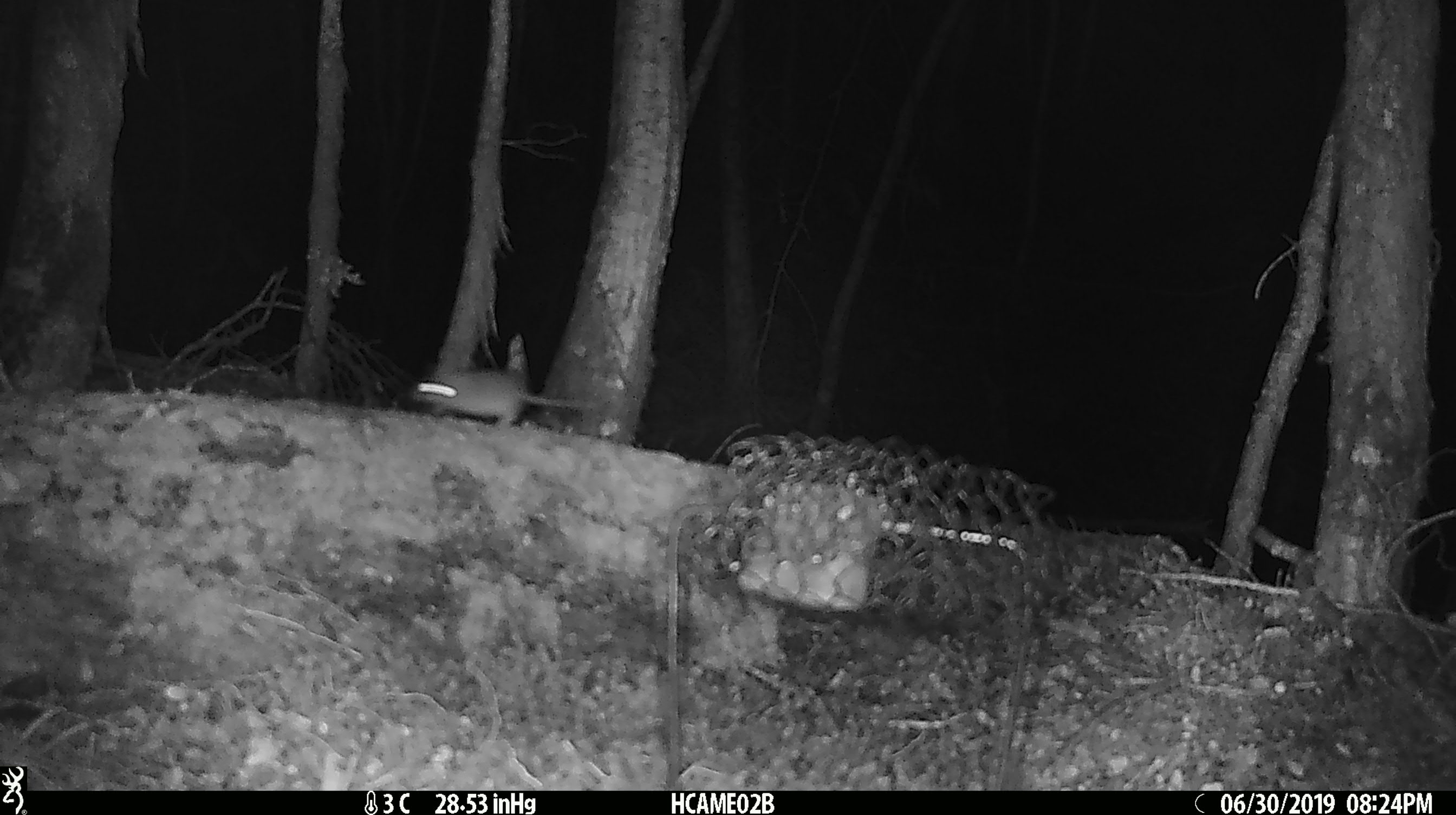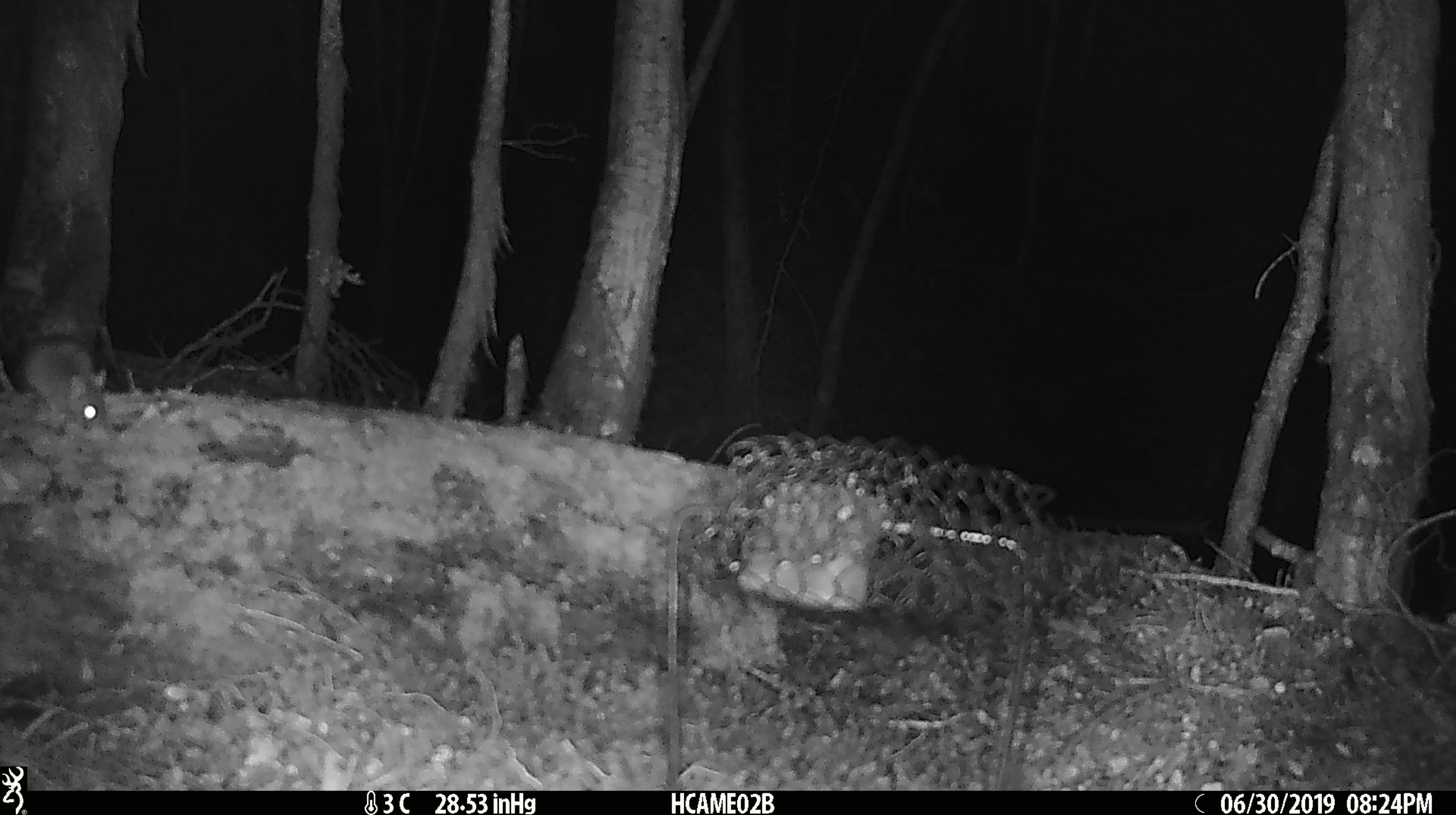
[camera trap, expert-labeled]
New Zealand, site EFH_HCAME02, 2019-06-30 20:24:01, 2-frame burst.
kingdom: Animalia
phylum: Chordata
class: Mammalia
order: Rodentia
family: Muridae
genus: Mus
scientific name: Mus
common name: mouse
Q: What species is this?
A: Mouse (Mus).